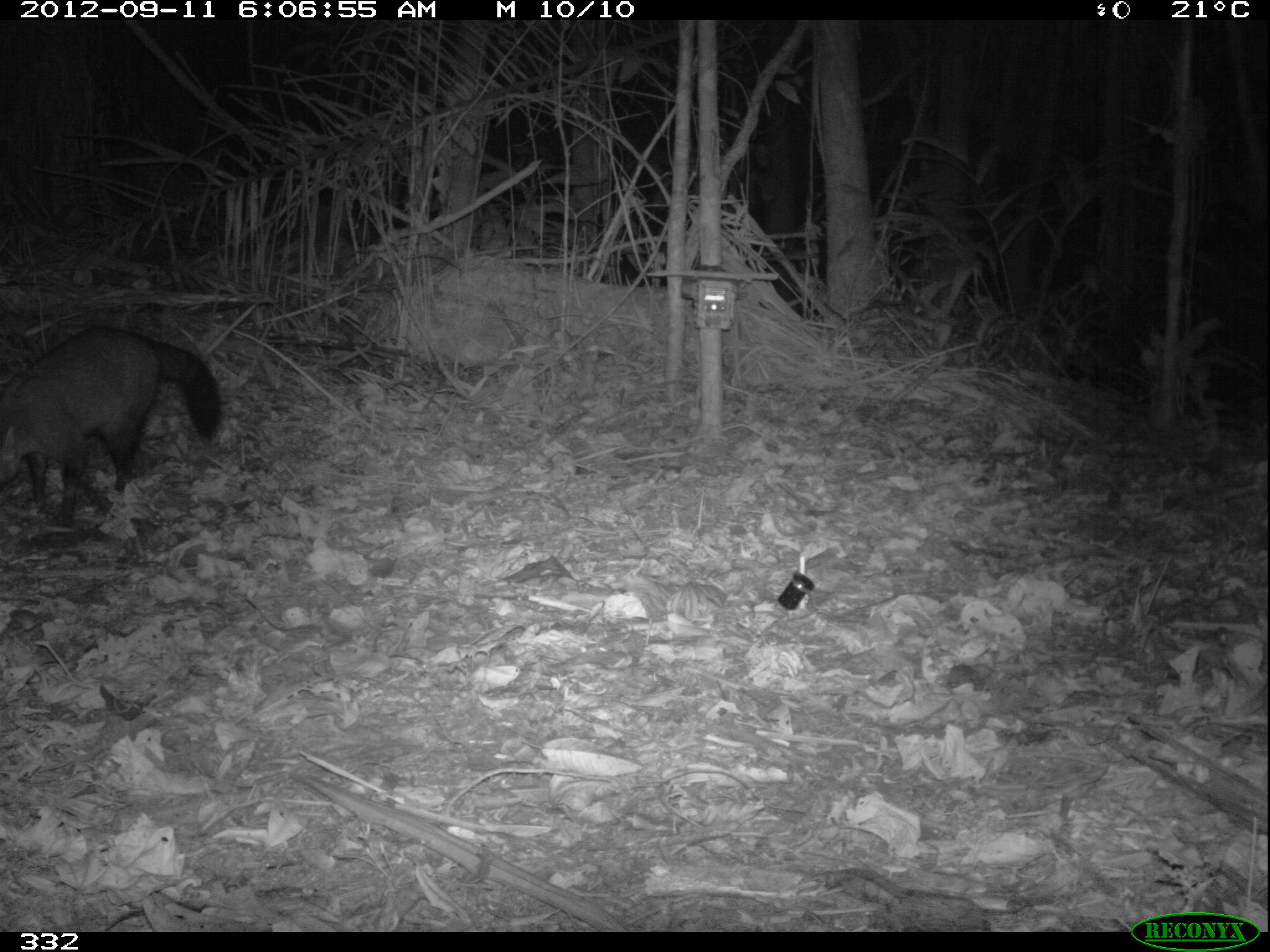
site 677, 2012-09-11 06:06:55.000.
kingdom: Animalia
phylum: Chordata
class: Mammalia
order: Carnivora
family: Procyonidae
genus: Procyon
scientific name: Procyon cancrivorus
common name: crab-eating raccoon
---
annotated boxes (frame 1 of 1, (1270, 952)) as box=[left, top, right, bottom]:
procyon cancrivorus: box=[0, 319, 225, 521]